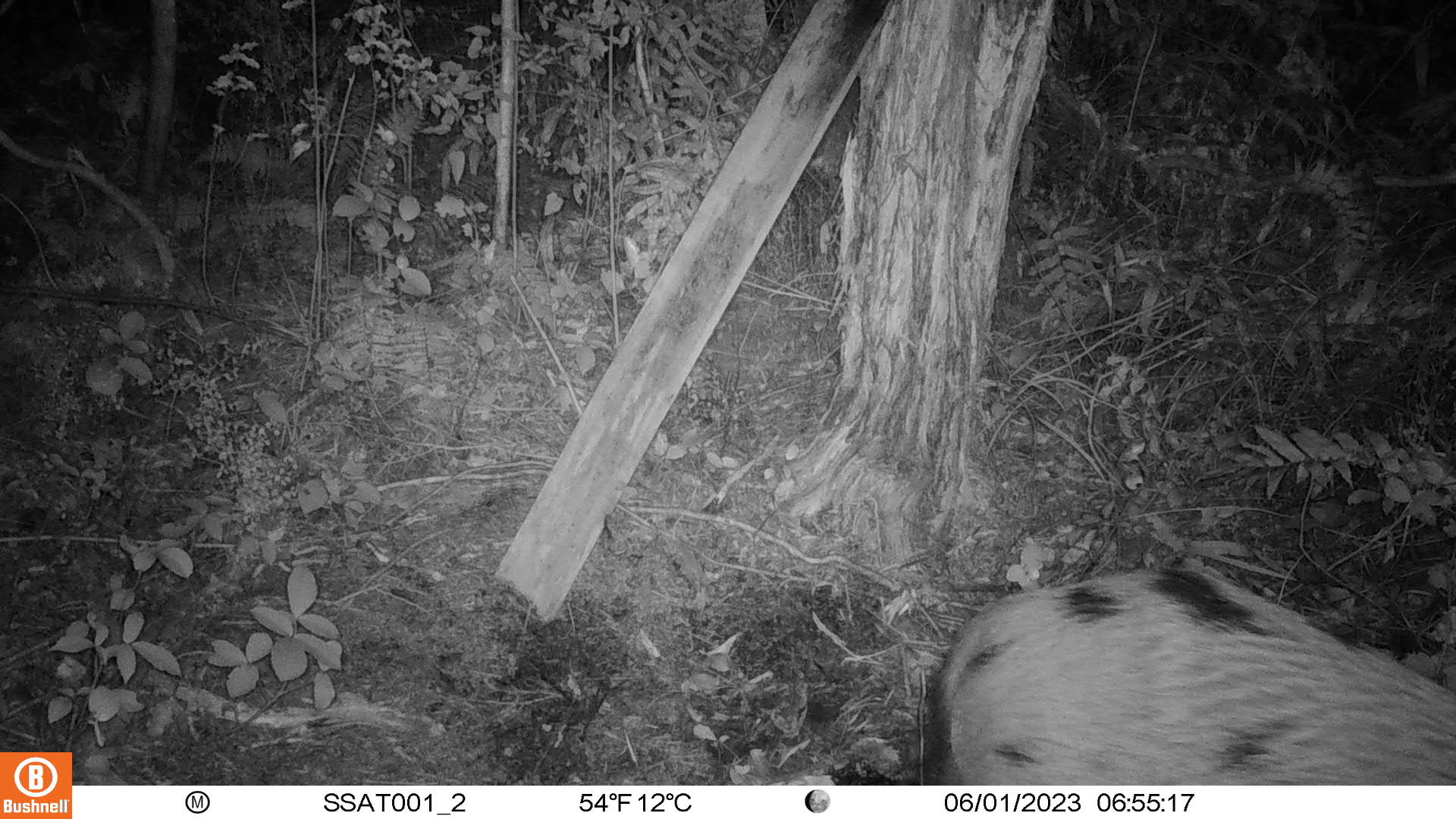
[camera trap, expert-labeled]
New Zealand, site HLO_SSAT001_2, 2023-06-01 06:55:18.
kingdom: Animalia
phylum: Chordata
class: Mammalia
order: Artiodactyla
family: Suidae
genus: Sus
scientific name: Sus scrofa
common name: pig